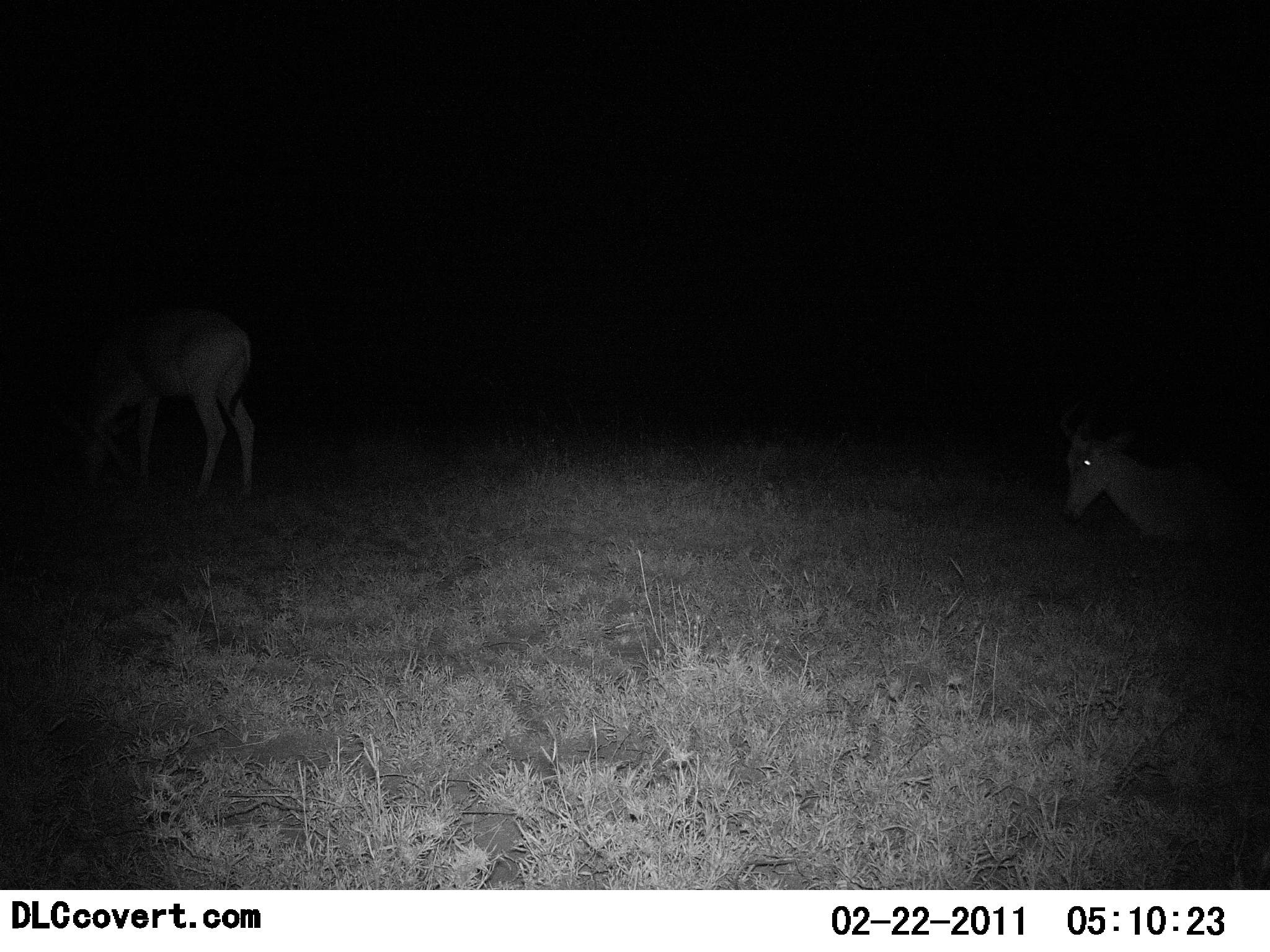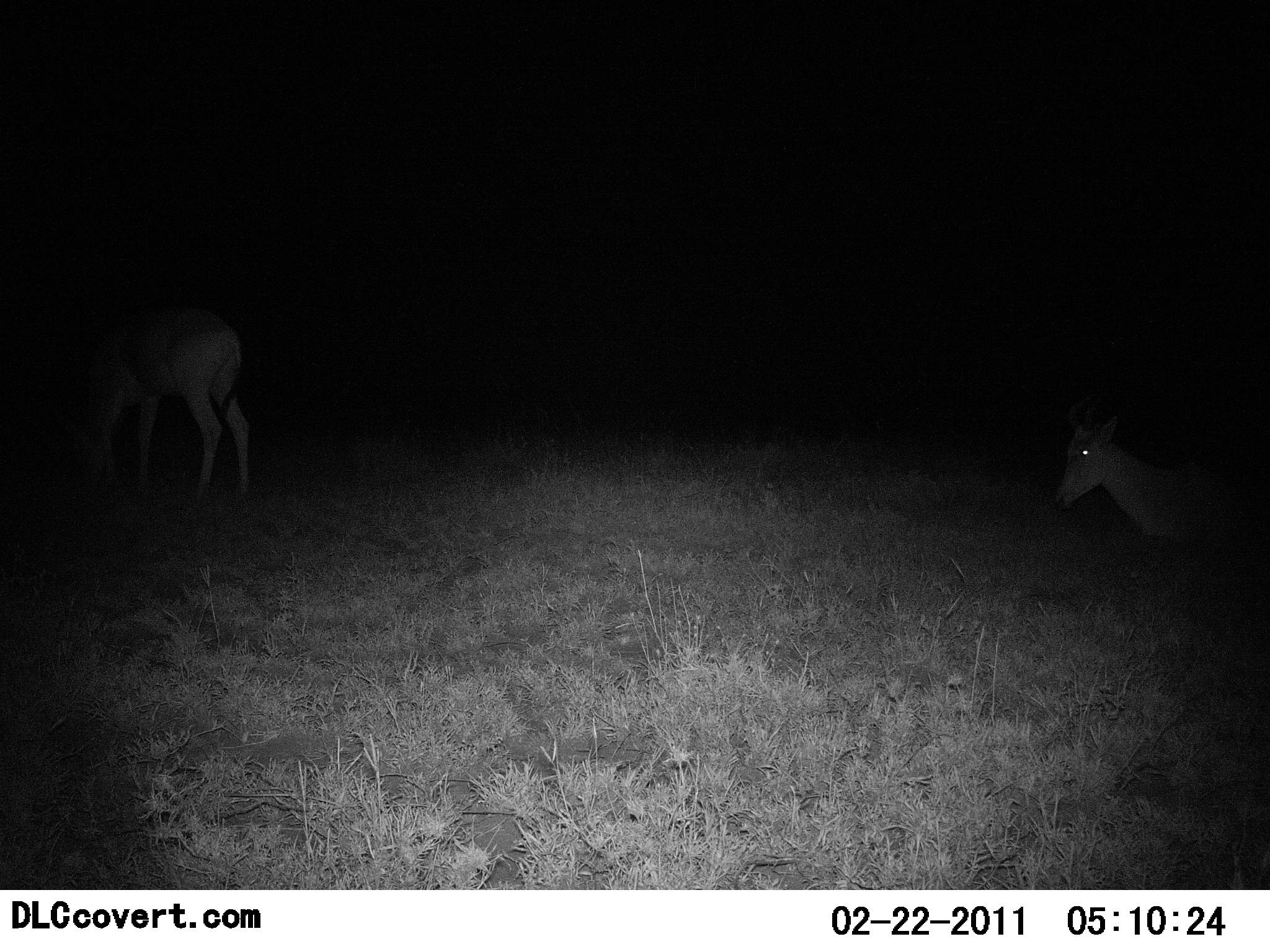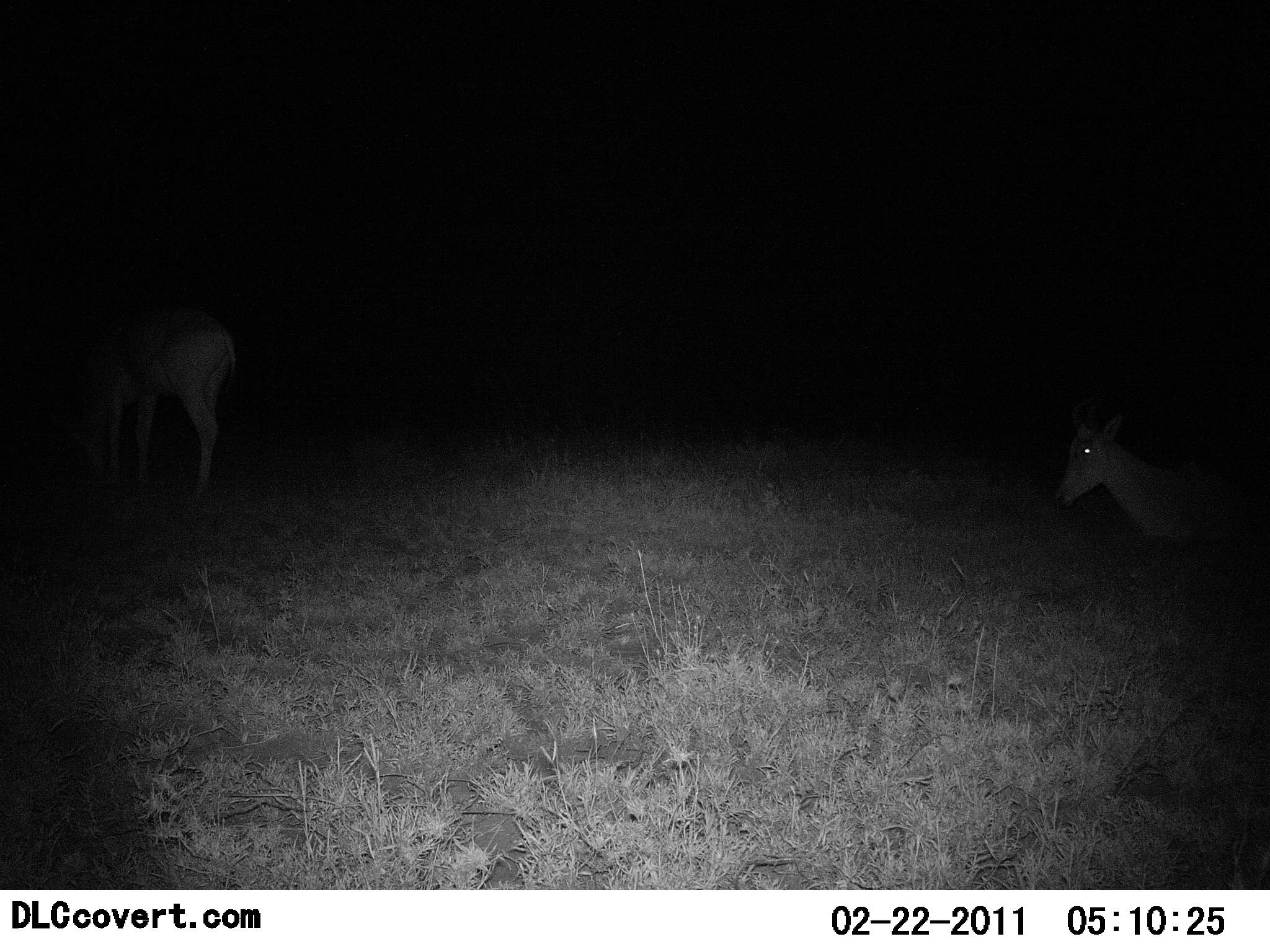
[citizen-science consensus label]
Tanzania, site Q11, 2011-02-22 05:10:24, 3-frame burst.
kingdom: Animalia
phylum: Chordata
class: Mammalia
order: Artiodactyla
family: Bovidae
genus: Alcelaphus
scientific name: Alcelaphus buselaphus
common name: hartebeest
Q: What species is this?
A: Hartebeest (Alcelaphus buselaphus).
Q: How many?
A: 2.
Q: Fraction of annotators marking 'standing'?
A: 60%.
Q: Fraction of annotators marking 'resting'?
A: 80%.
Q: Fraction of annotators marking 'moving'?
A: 0%.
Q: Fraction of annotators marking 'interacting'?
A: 0%.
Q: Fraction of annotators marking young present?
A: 0%.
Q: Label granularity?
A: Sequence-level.